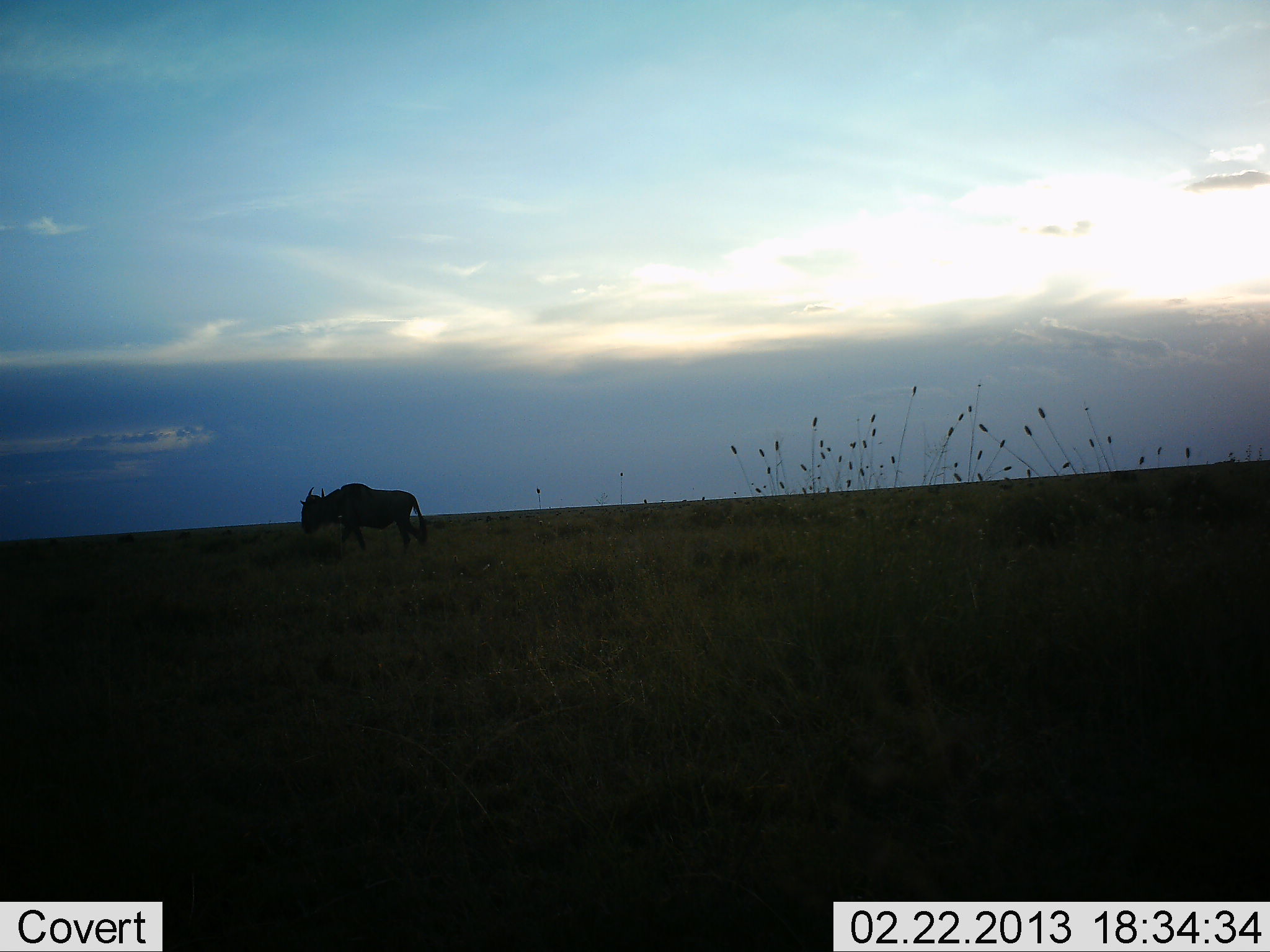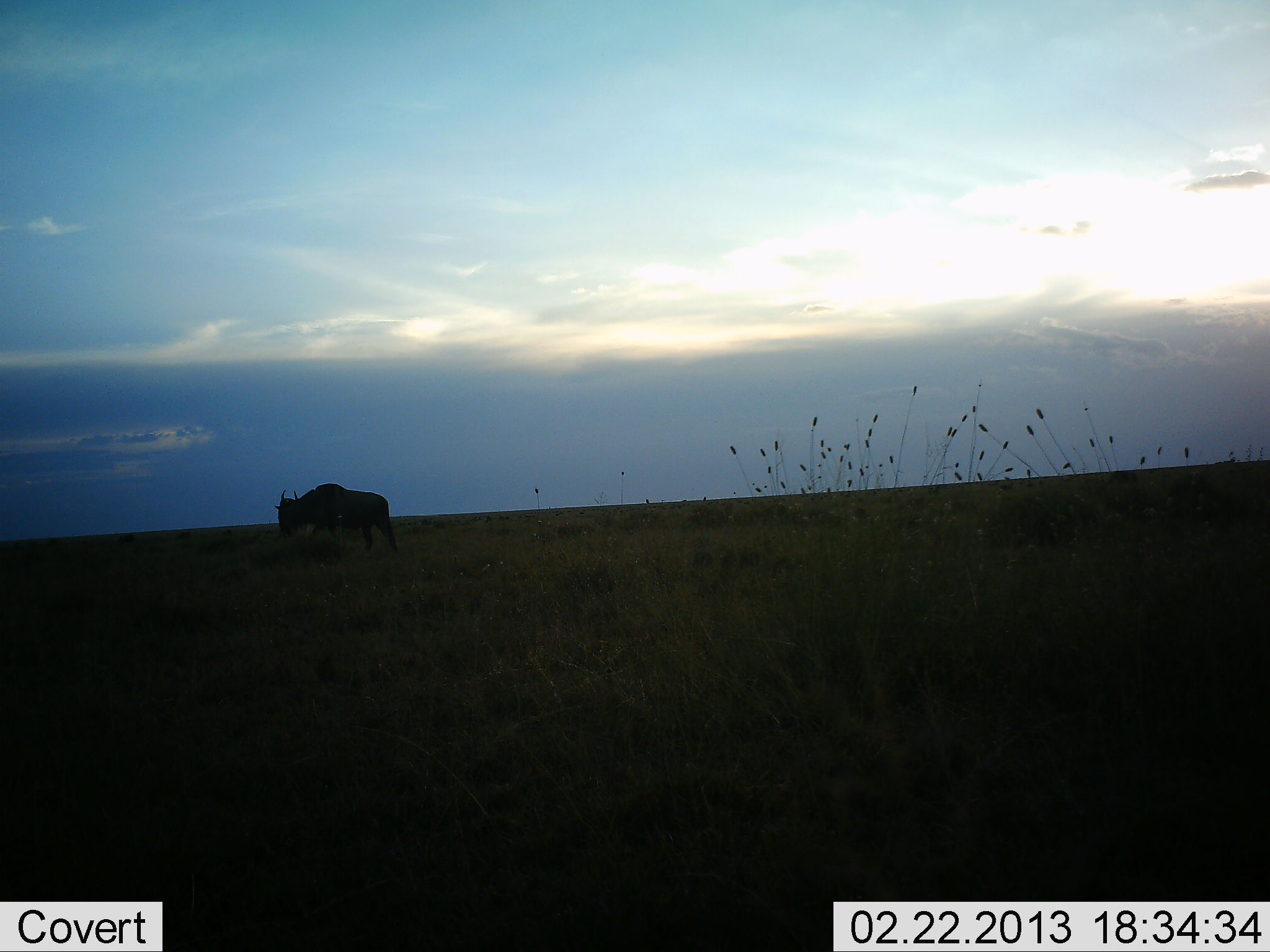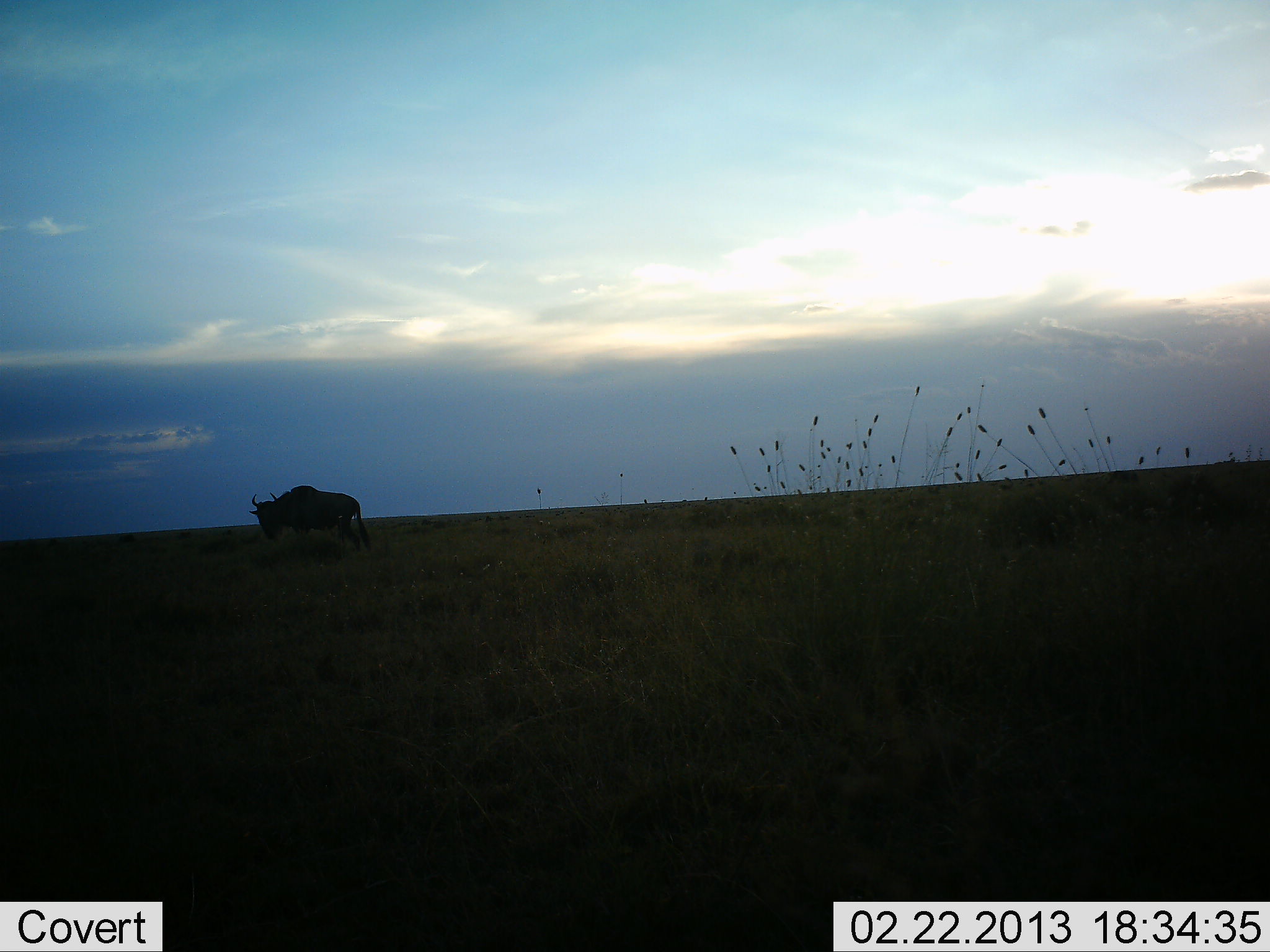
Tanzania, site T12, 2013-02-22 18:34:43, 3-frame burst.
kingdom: Animalia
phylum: Chordata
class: Mammalia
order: Artiodactyla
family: Bovidae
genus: Connochaetes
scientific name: Connochaetes taurinus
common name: blue wildebeest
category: wildebeest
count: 1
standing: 0%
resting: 0%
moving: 94%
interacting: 0%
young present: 0%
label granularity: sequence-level